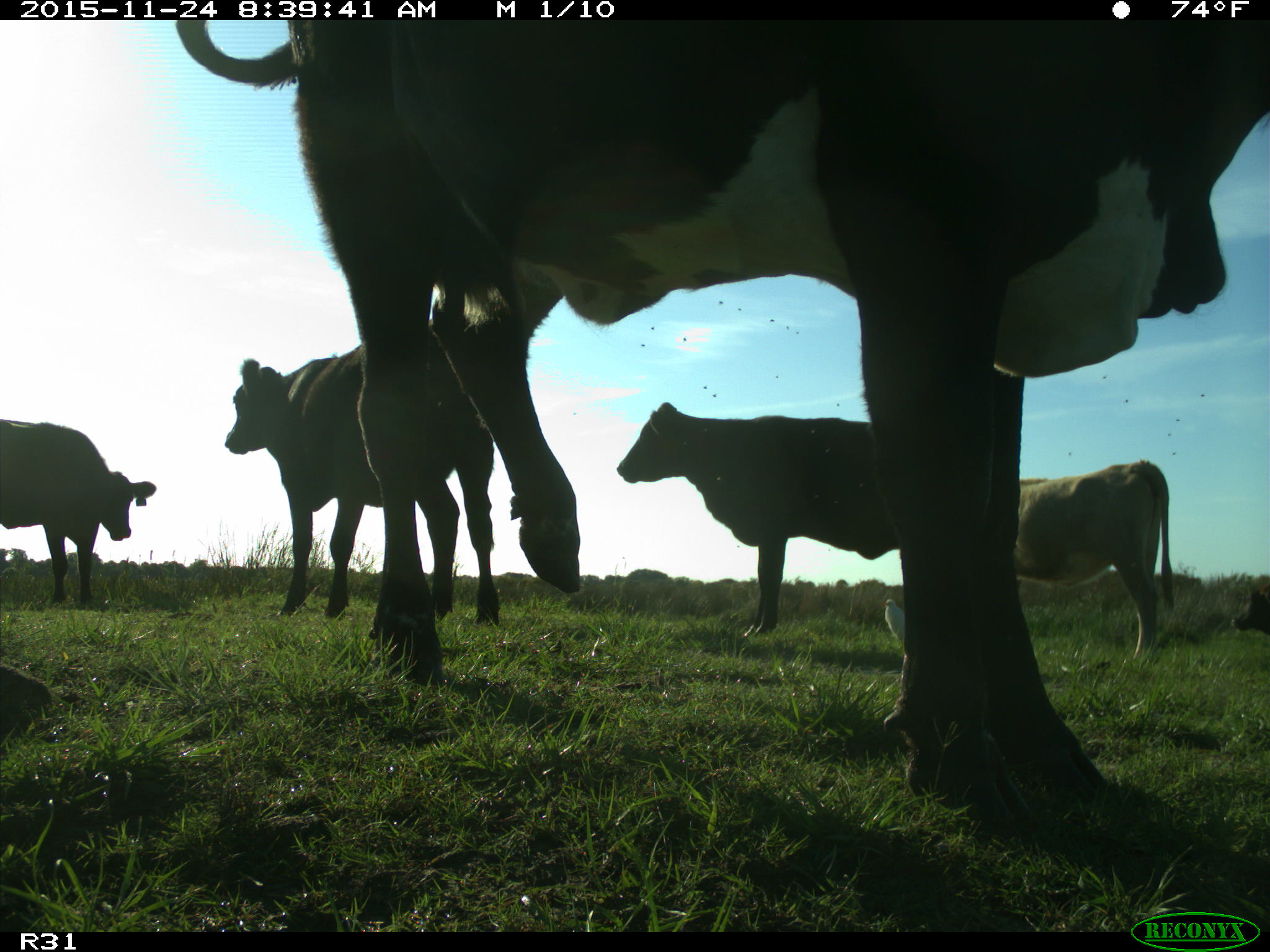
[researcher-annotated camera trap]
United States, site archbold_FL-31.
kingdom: Animalia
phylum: Chordata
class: Mammalia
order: Artiodactyla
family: Bovidae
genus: Bos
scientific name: Bos taurus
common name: domestic cow